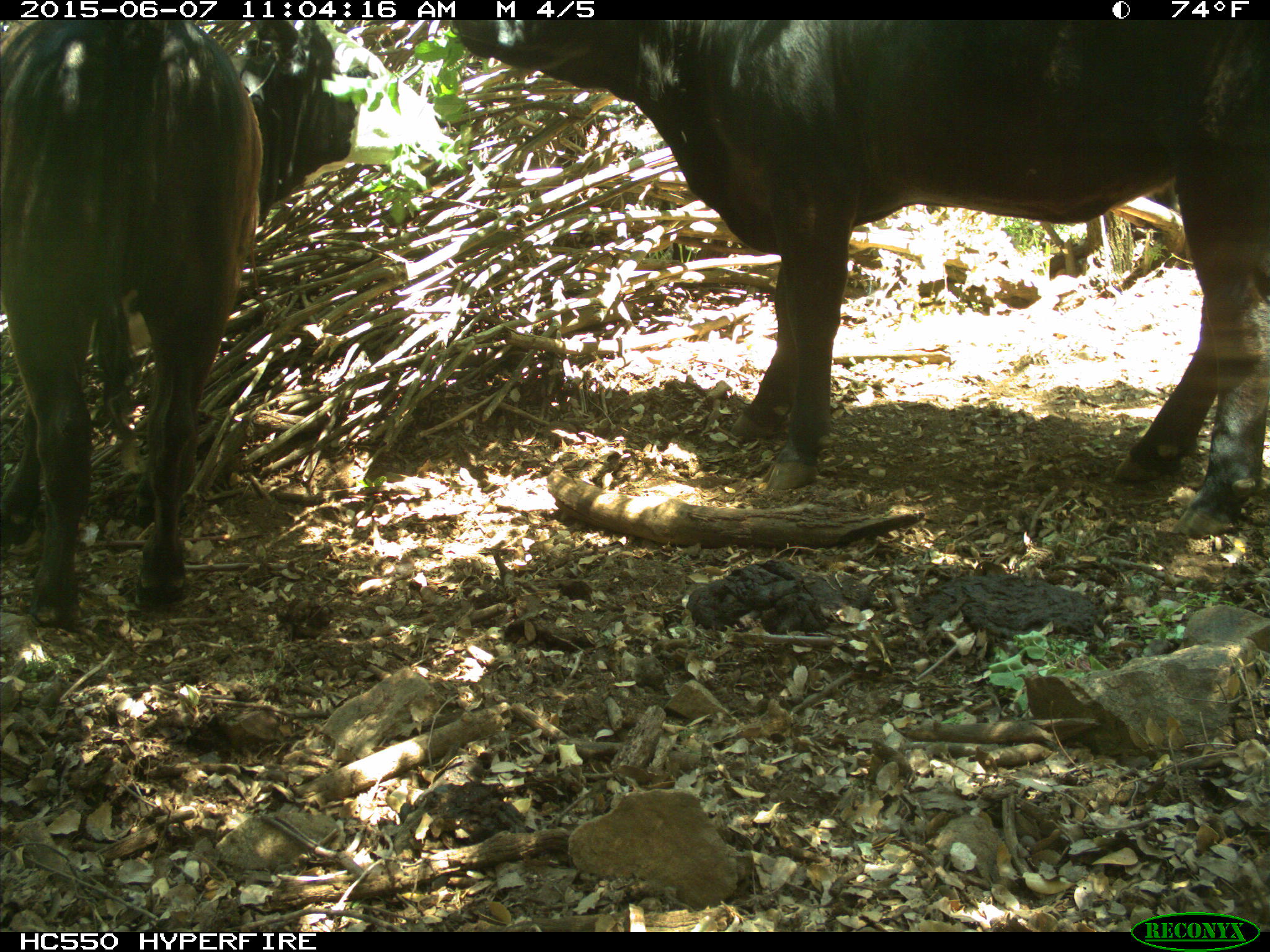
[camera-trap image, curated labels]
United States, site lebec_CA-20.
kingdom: Animalia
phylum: Chordata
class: Mammalia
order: Artiodactyla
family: Bovidae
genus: Bos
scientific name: Bos taurus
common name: domestic cow